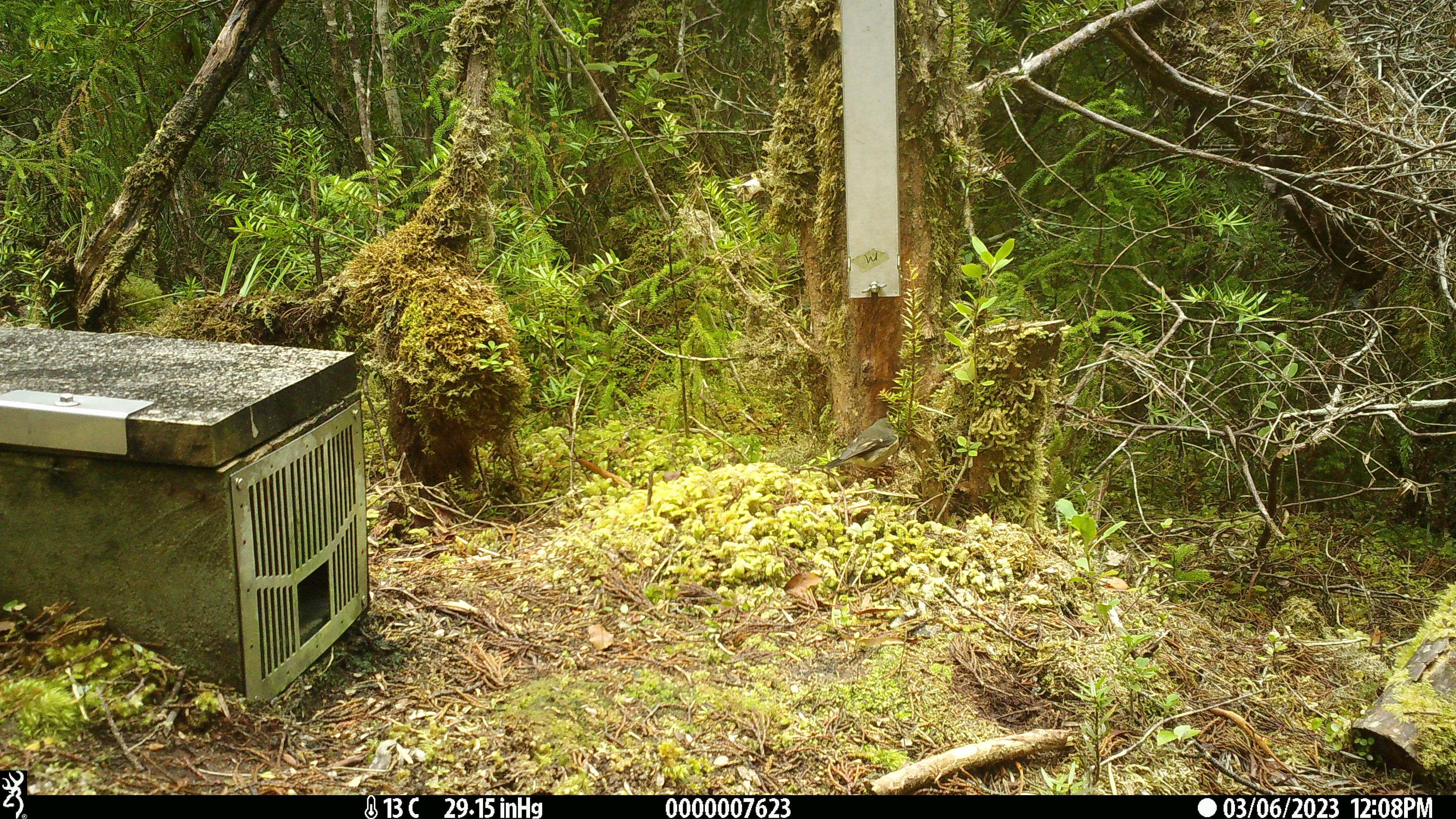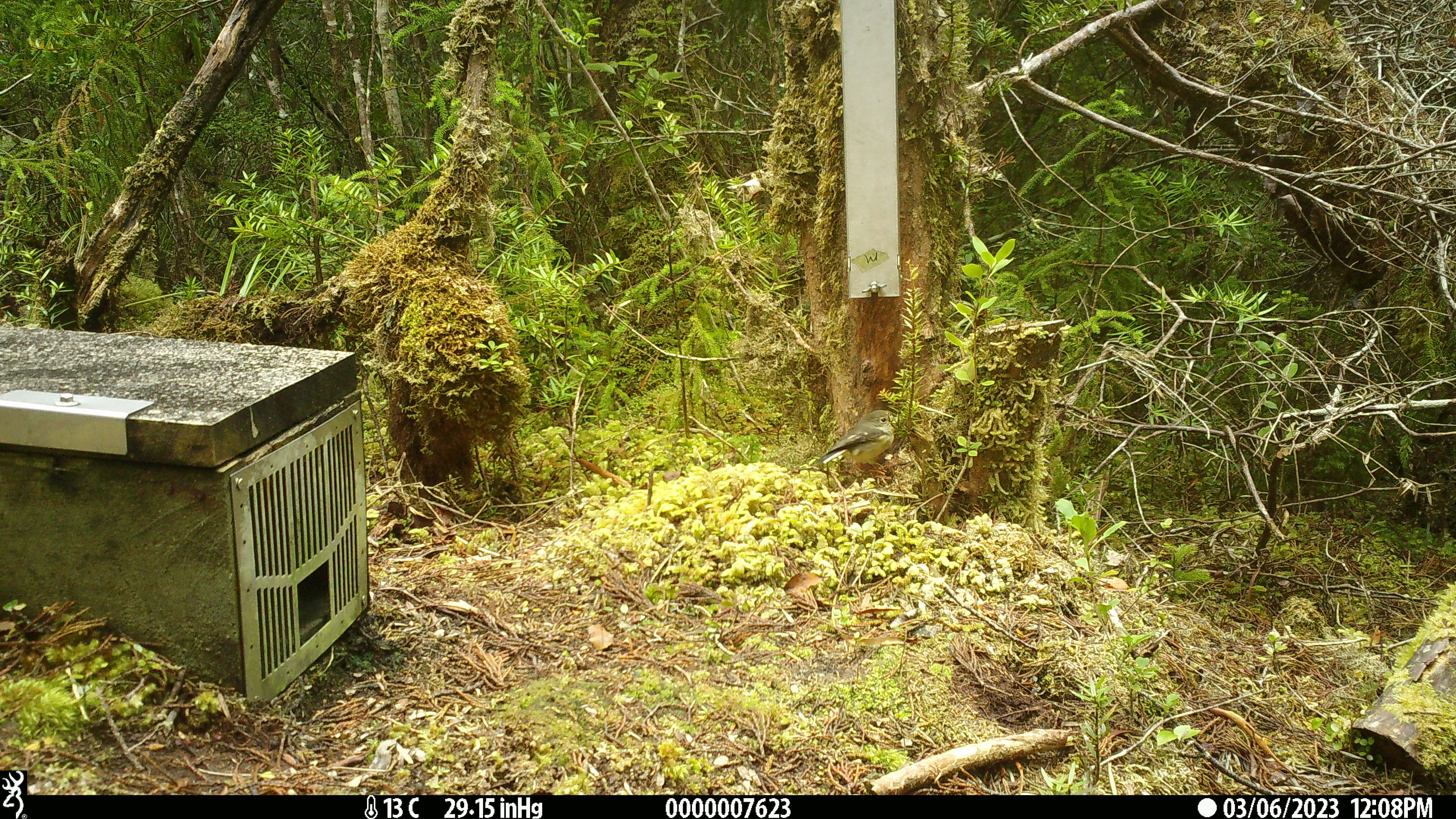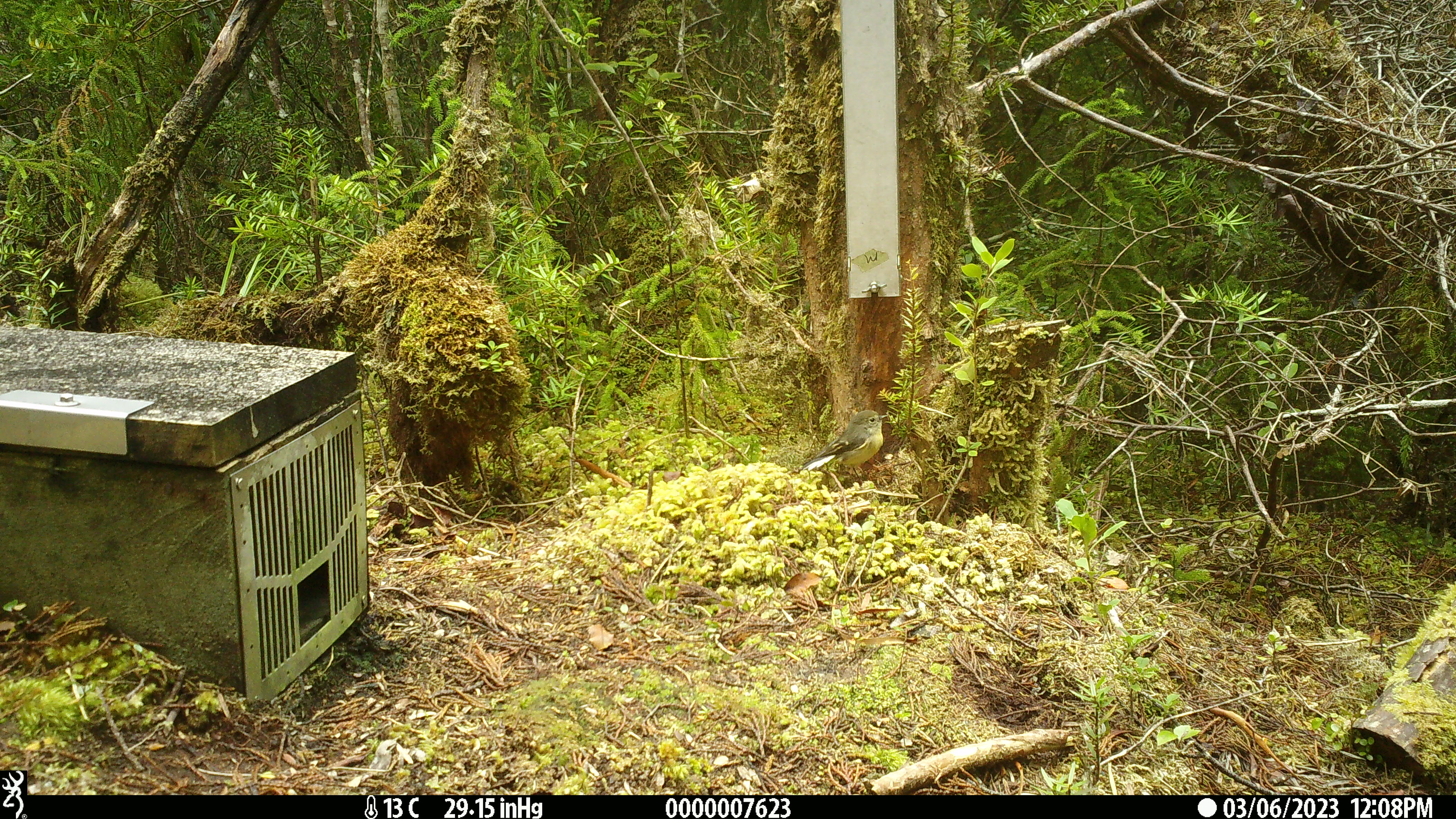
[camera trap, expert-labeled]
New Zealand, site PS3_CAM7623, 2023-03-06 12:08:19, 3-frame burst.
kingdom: Animalia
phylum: Chordata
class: Aves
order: Passeriformes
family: Petroicidae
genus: Petroica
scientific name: Petroica macrocephala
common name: tomtit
Tomtit (Petroica macrocephala).